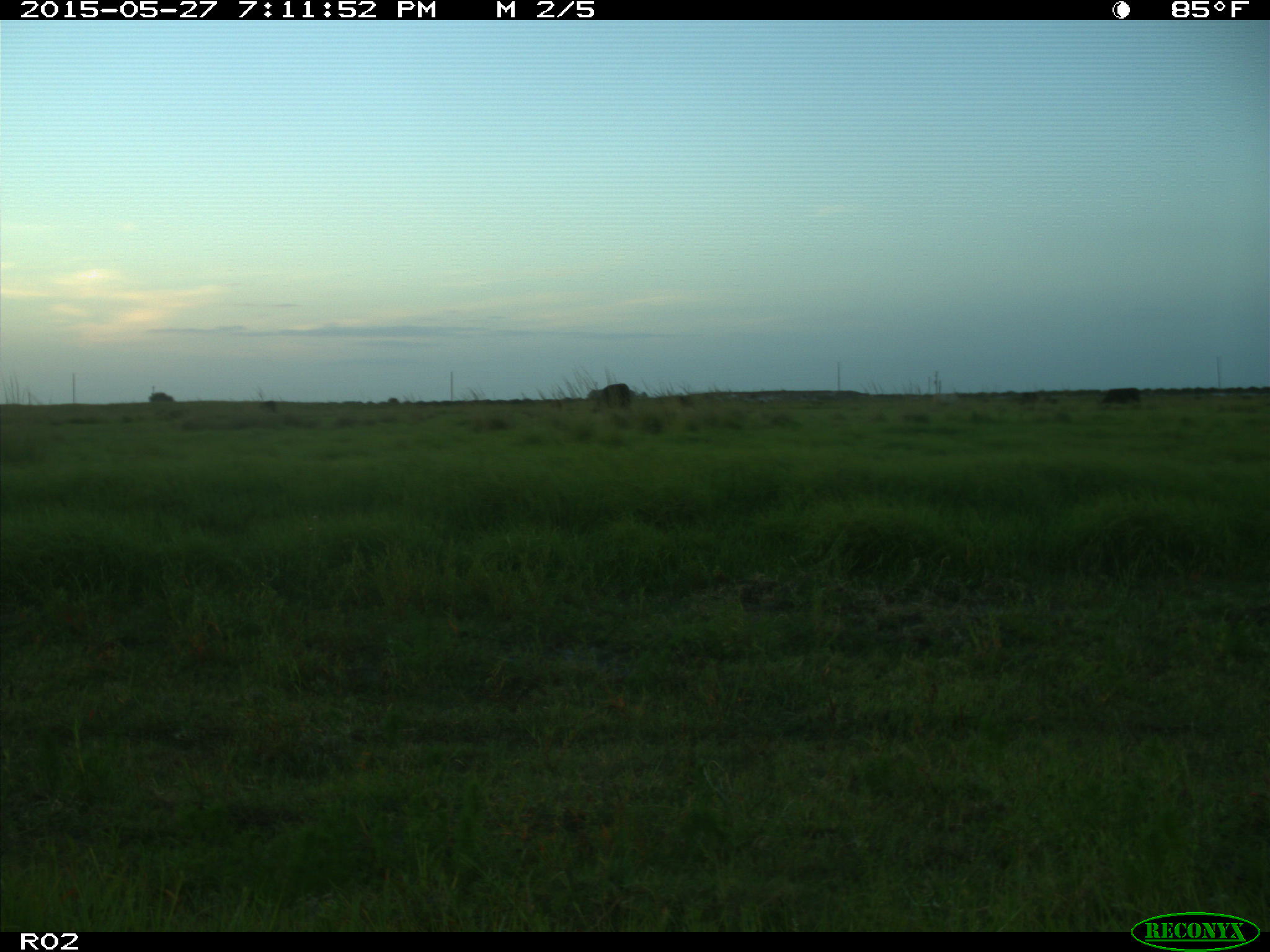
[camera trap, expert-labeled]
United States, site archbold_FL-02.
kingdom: Animalia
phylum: Chordata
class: Mammalia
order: Artiodactyla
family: Bovidae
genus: Bos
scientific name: Bos taurus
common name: domestic cow